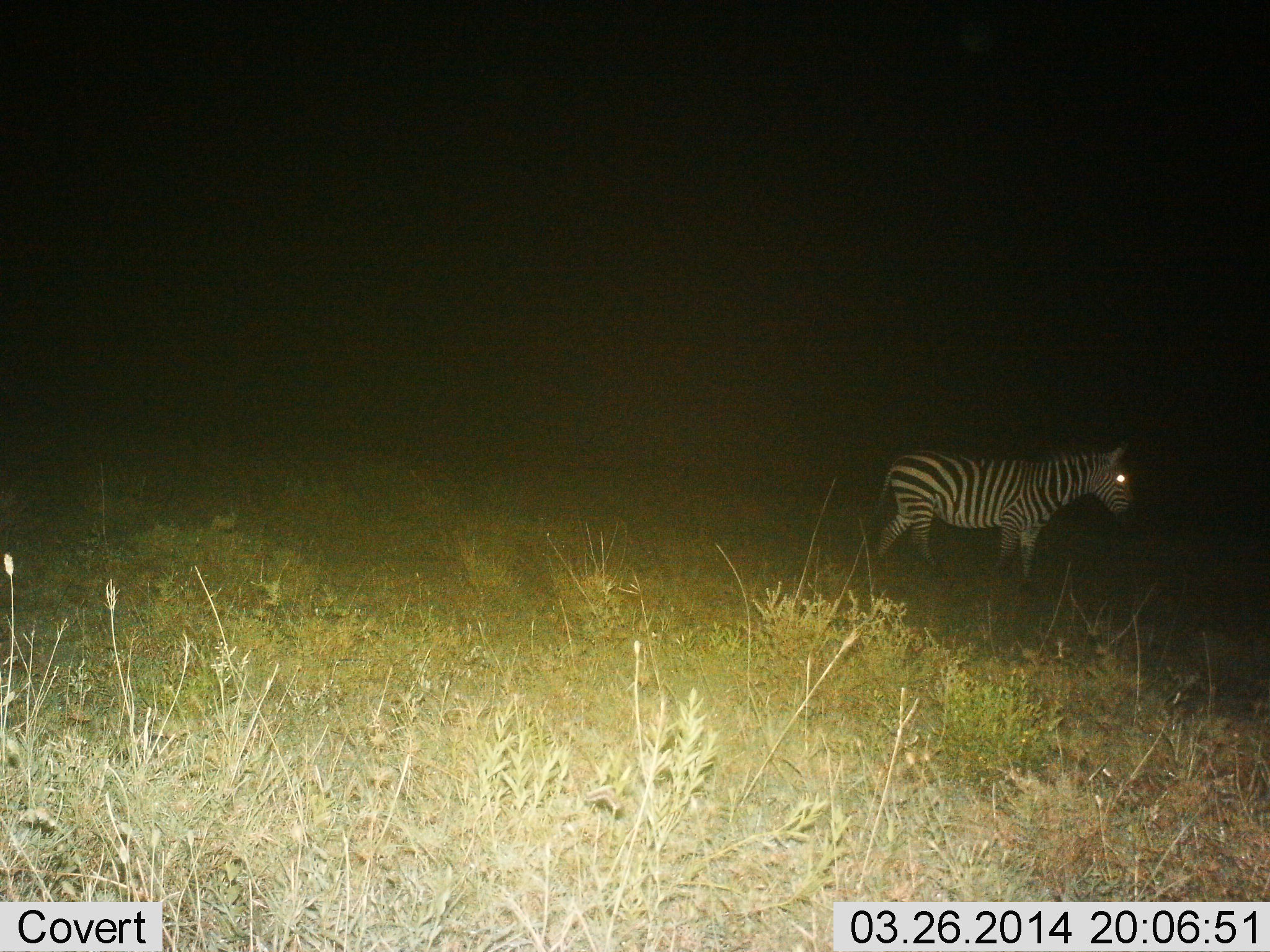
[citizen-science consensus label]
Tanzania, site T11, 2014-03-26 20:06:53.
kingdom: Animalia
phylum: Chordata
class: Mammalia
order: Perissodactyla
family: Equidae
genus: Equus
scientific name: Equus quagga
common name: plains zebra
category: zebra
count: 1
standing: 50%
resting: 0%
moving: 60%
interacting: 0%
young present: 0%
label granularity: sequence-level